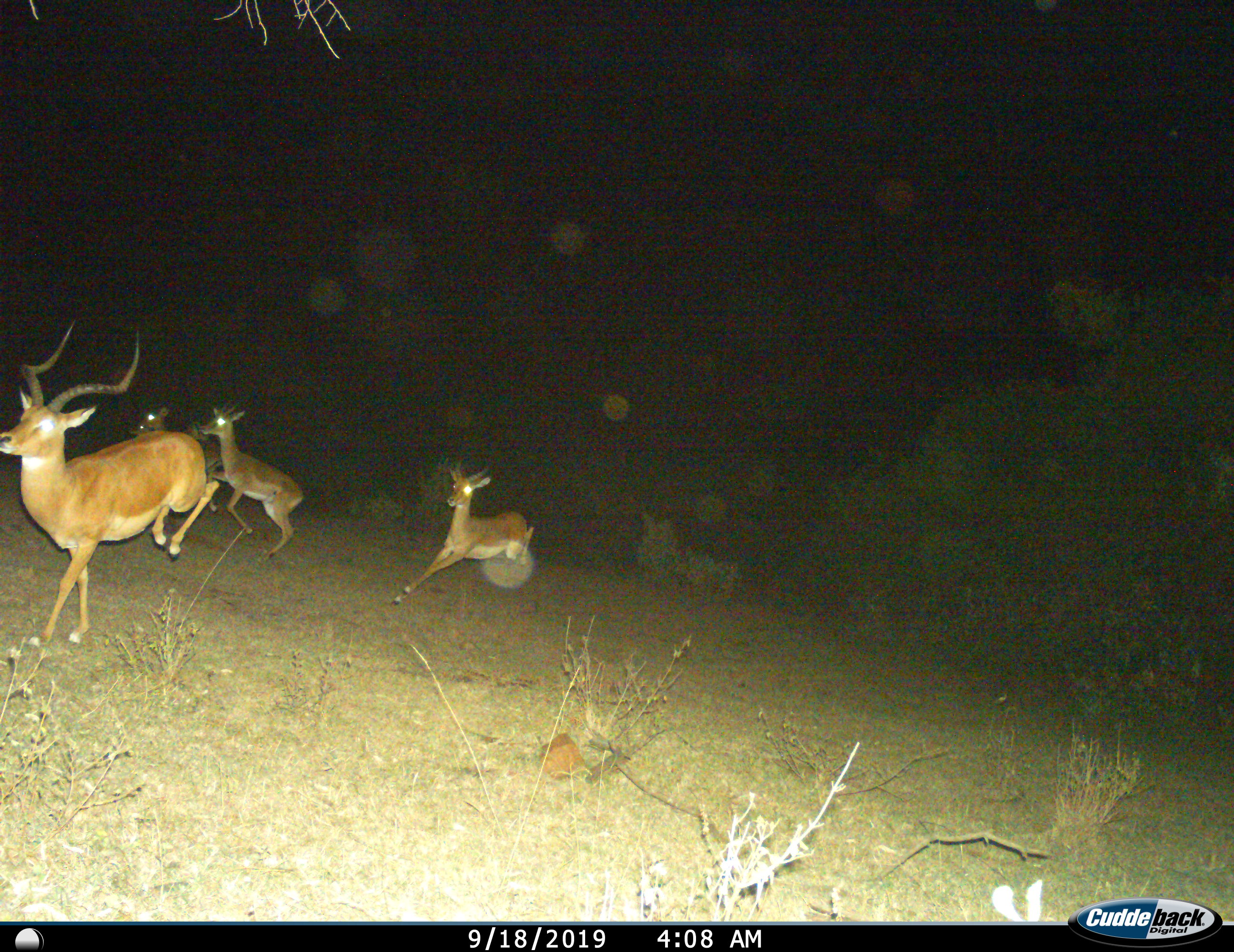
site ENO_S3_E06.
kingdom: Animalia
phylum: Chordata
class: Mammalia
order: Artiodactyla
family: Bovidae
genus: Aepyceros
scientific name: Aepyceros melampus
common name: impala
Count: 4.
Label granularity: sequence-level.